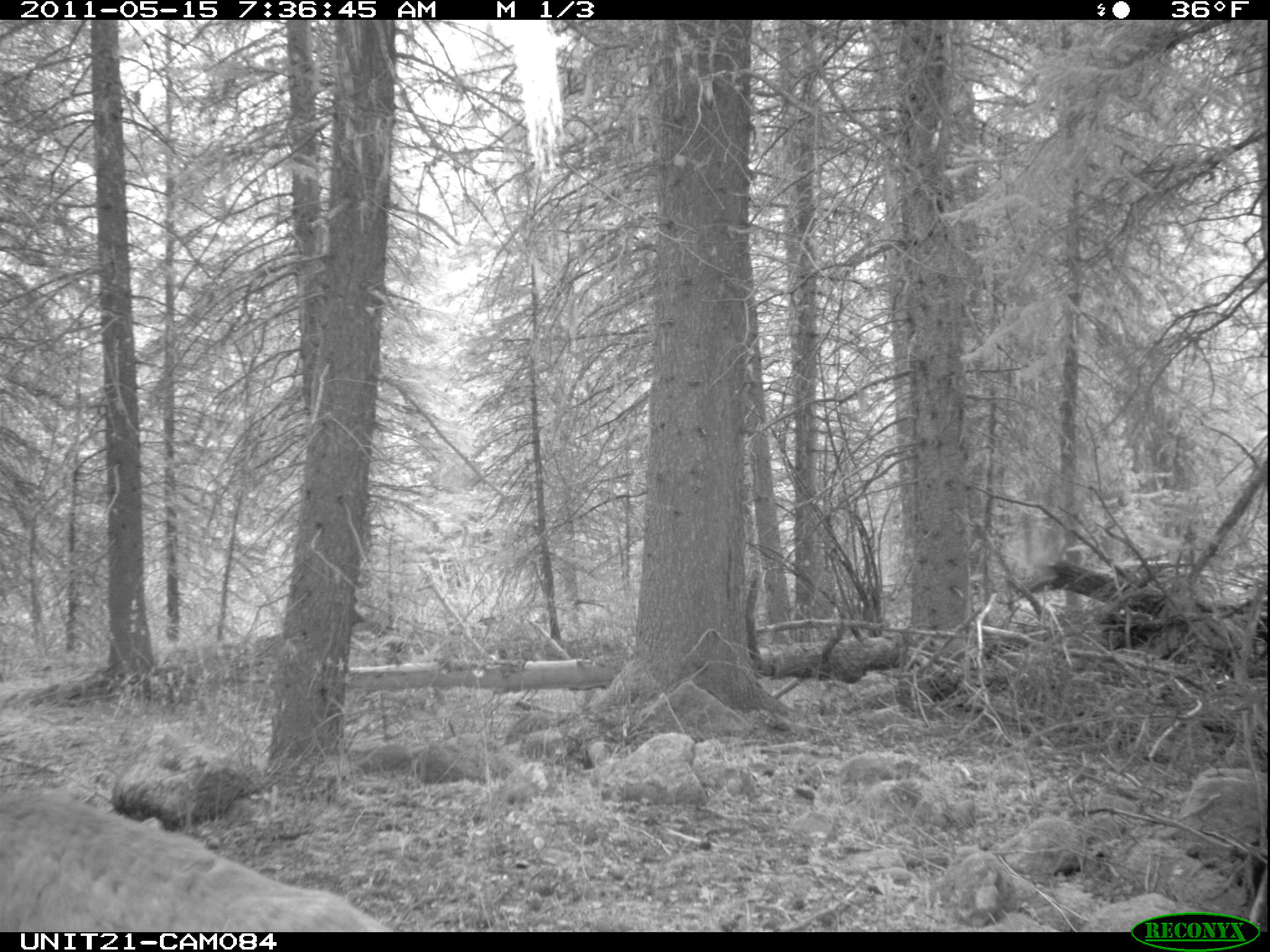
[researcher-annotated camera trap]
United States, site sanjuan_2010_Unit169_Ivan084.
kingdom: Animalia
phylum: Chordata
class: Mammalia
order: Artiodactyla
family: Cervidae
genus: Odocoileus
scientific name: Odocoileus hemionus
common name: mule deer